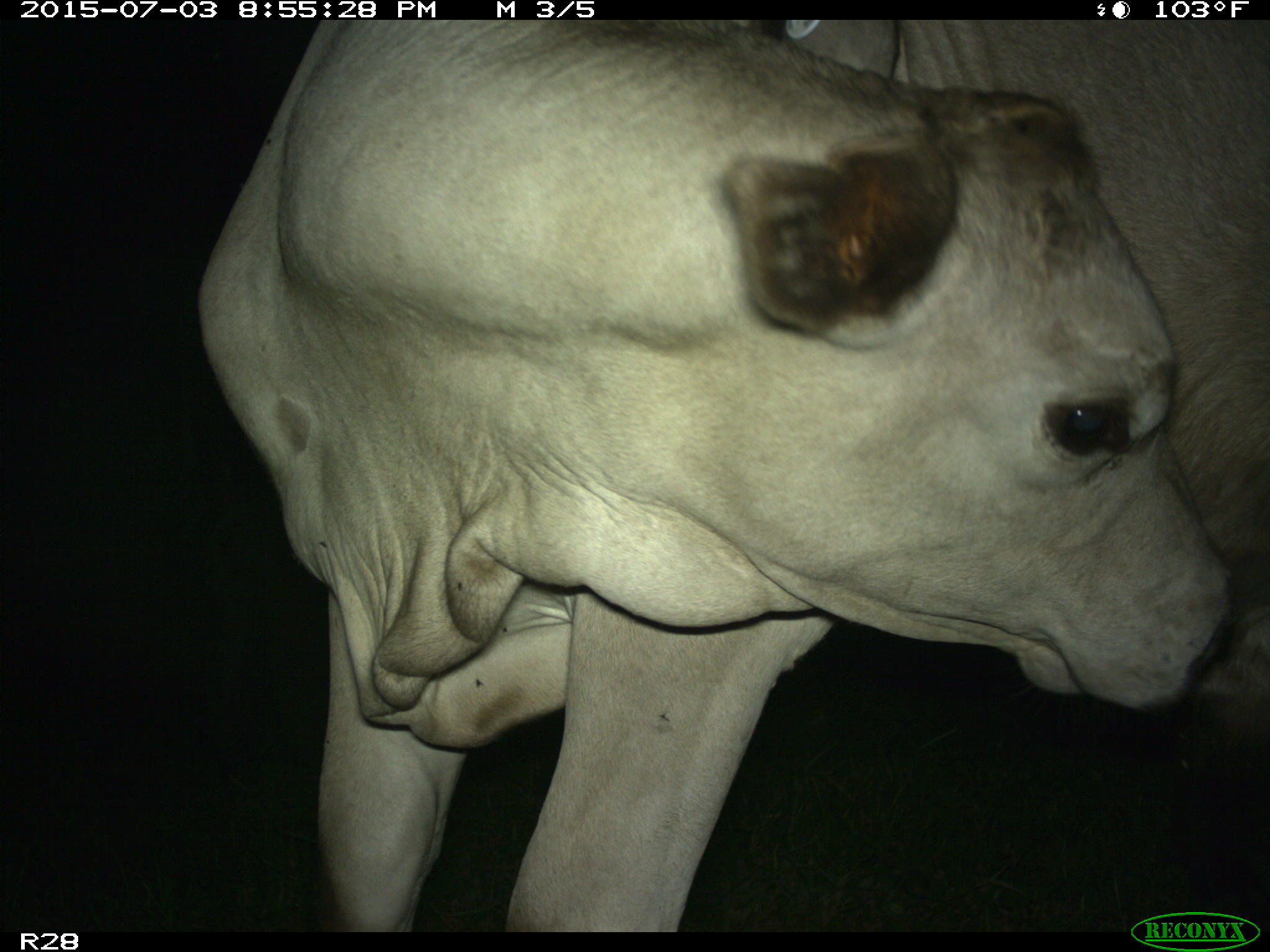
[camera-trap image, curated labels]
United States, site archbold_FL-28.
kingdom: Animalia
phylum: Chordata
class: Mammalia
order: Artiodactyla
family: Bovidae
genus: Bos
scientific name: Bos taurus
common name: domestic cow